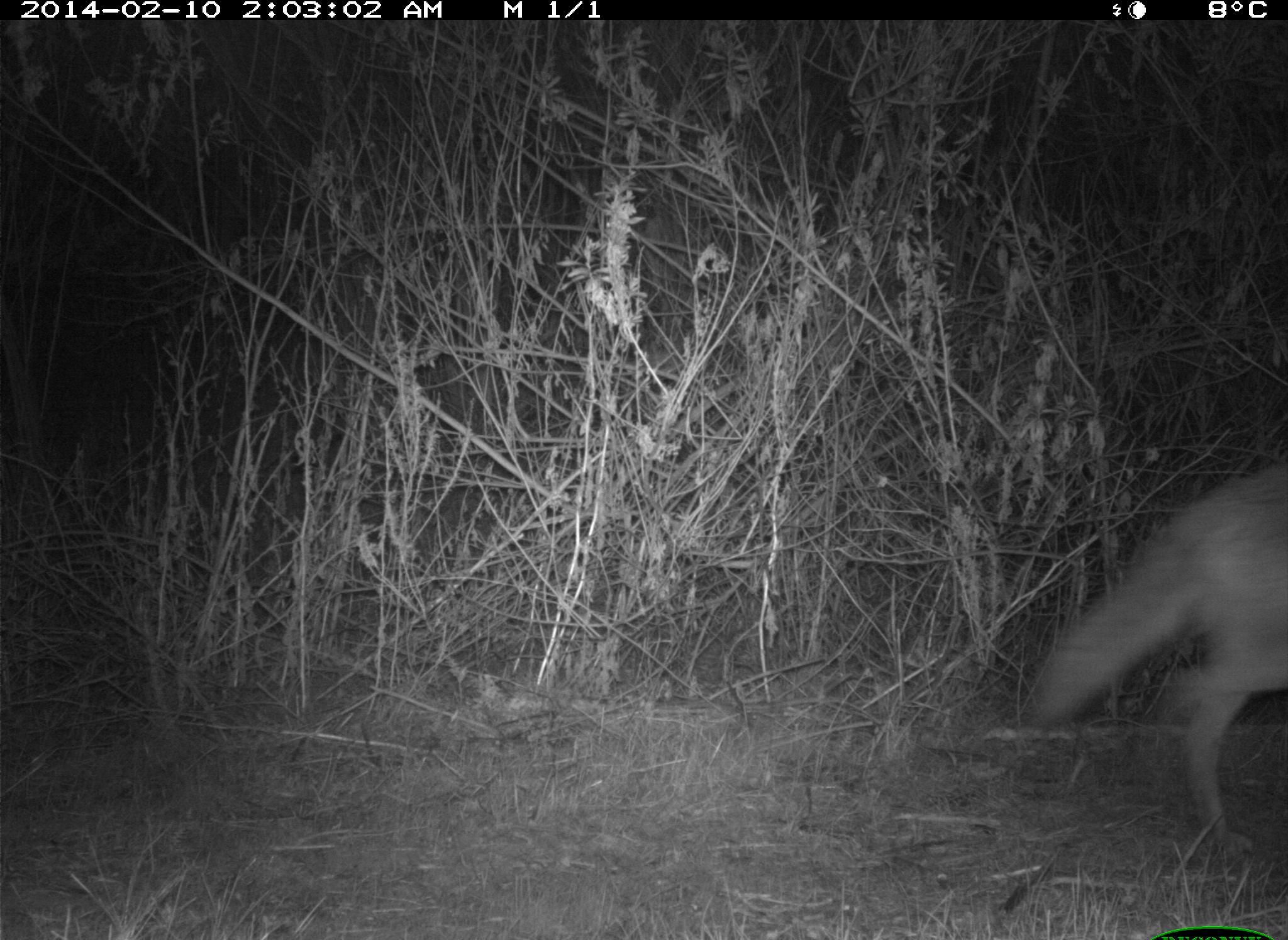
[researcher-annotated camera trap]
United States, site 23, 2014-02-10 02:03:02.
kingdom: Animalia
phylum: Chordata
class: Mammalia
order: Carnivora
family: Canidae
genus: Canis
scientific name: Canis latrans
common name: coyote